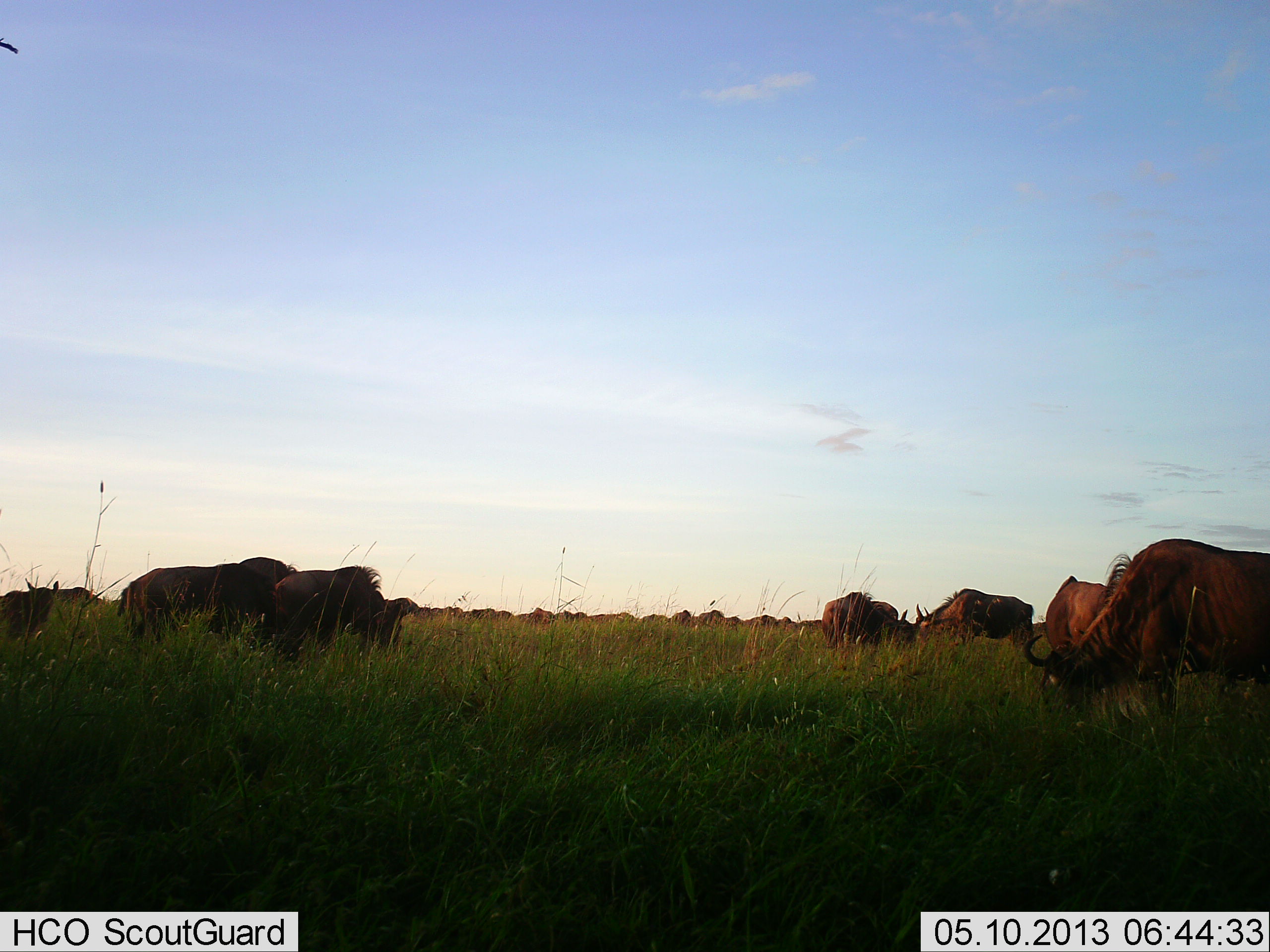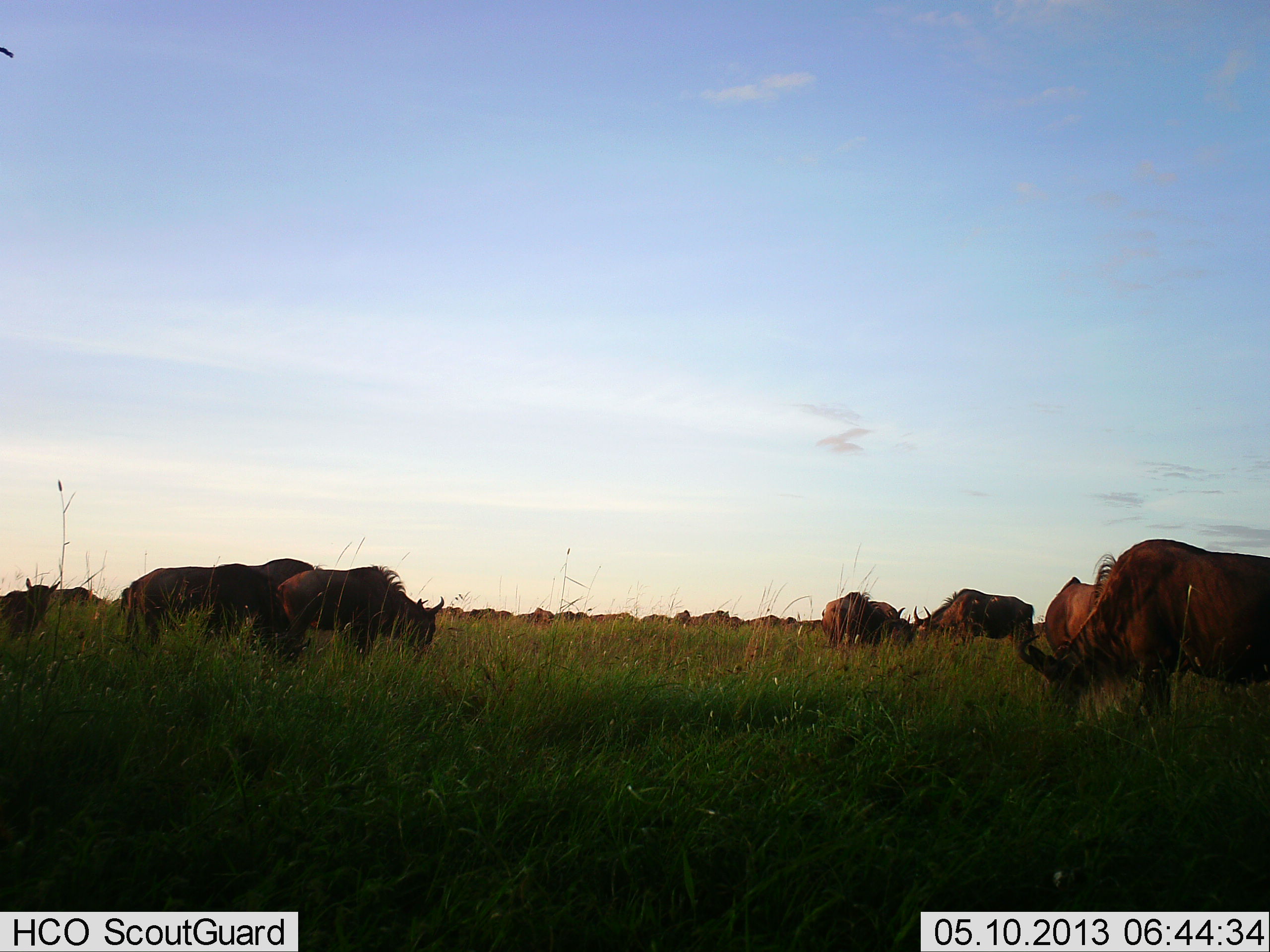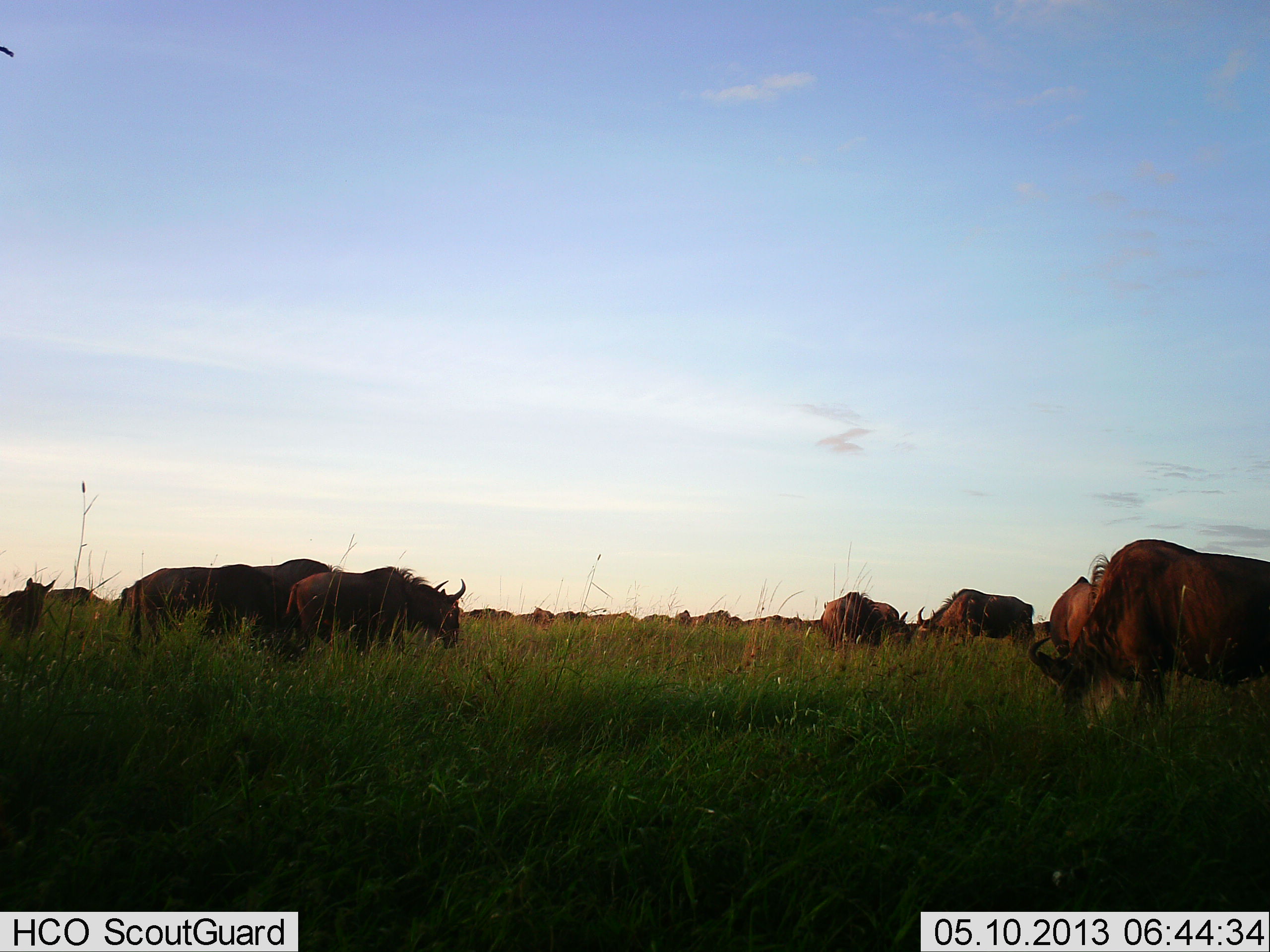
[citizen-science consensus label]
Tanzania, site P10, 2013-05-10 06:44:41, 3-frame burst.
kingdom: Animalia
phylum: Chordata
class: Mammalia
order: Artiodactyla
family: Bovidae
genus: Connochaetes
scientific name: Connochaetes taurinus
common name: blue wildebeest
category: wildebeest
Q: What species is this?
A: Wildebeest (blue wildebeest) (Connochaetes taurinus).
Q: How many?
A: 11-50.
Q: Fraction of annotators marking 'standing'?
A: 56%.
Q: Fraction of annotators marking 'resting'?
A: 6%.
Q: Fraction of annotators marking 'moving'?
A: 33%.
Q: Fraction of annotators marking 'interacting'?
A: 6%.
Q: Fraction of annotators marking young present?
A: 11%.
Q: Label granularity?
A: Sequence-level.